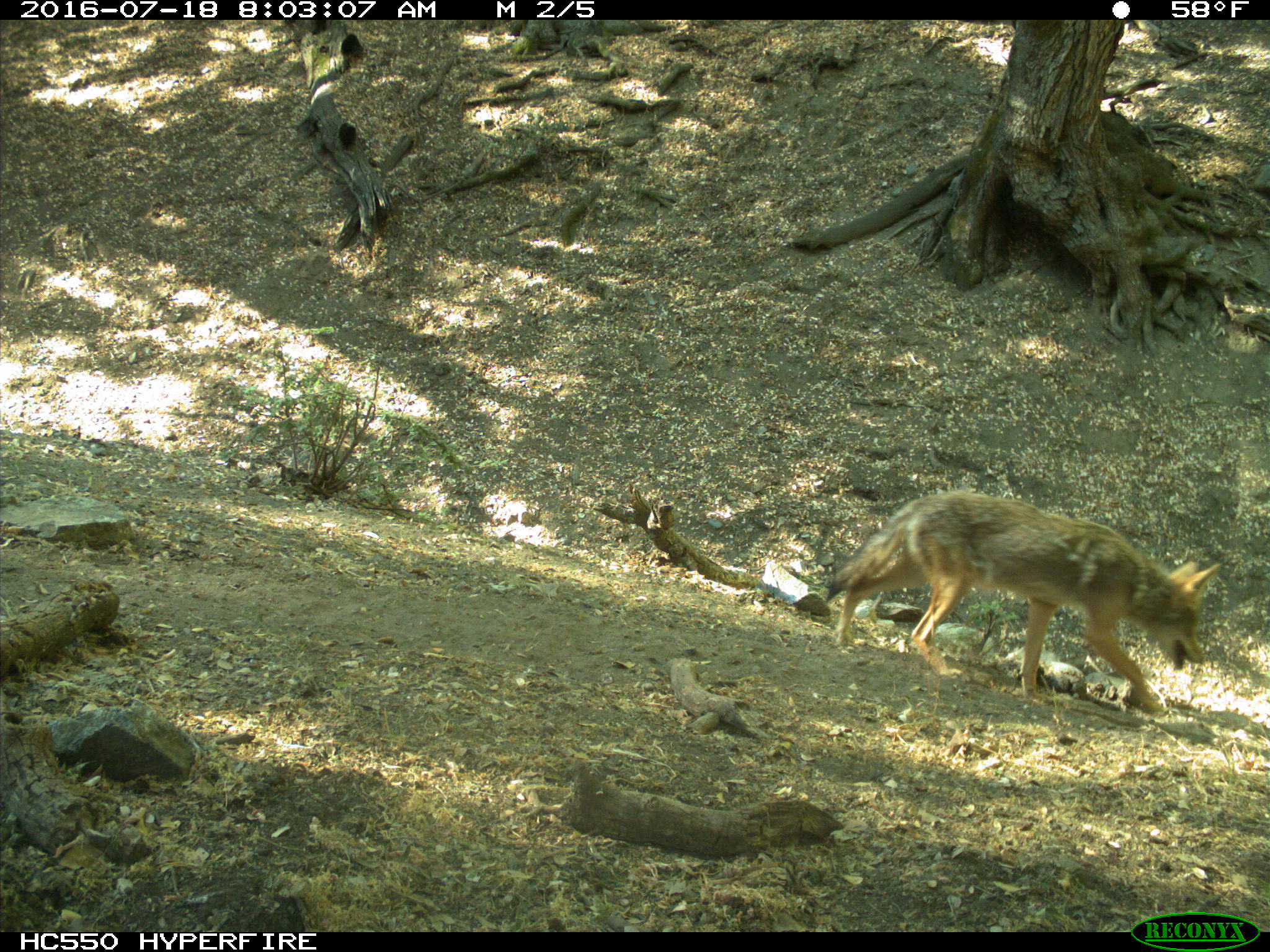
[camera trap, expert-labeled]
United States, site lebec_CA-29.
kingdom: Animalia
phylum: Chordata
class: Mammalia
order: Carnivora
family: Canidae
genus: Canis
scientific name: Canis latrans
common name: coyote